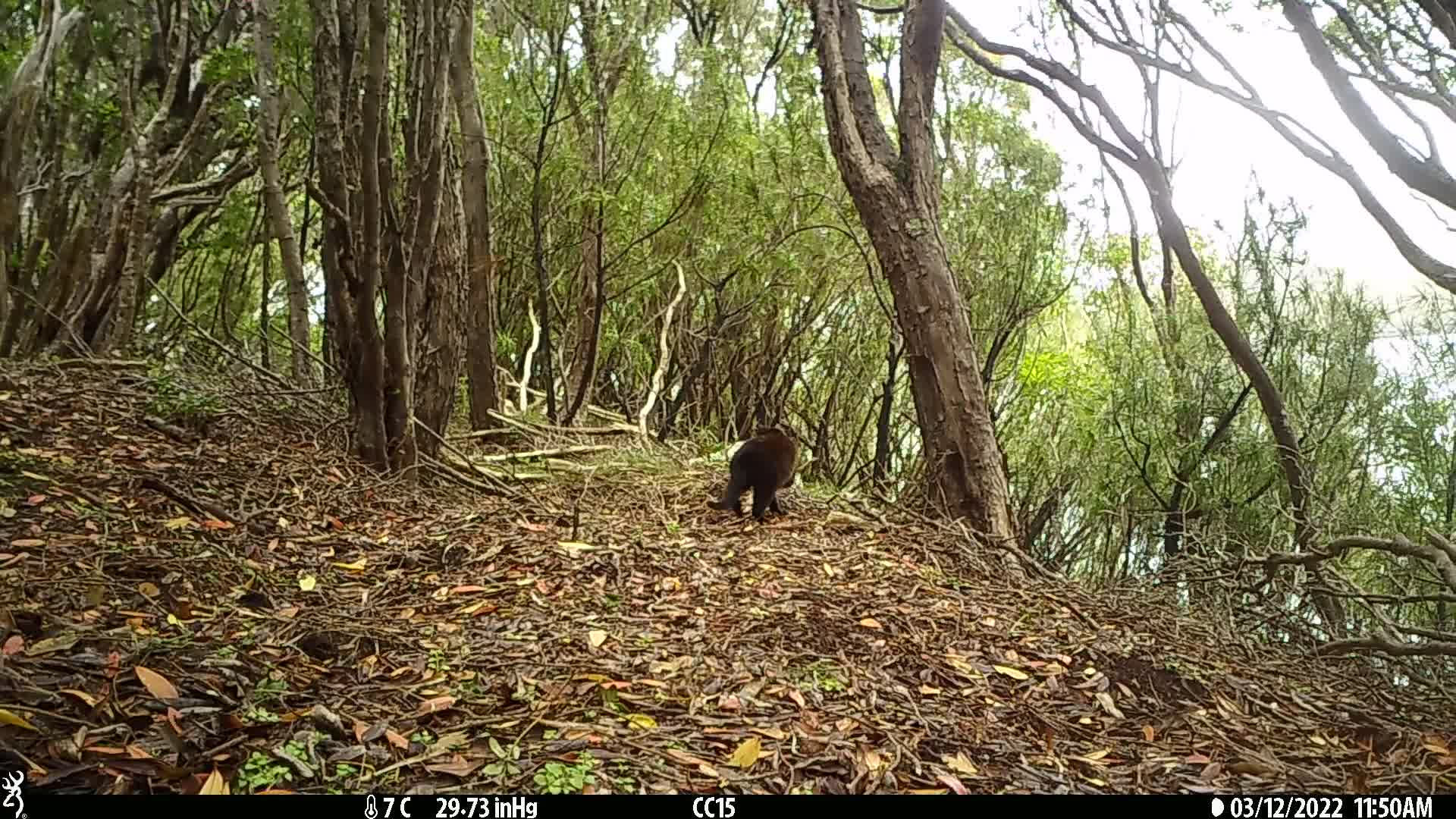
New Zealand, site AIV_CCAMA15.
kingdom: Animalia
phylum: Chordata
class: Mammalia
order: Carnivora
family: Felidae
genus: Felis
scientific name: Felis catus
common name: domestic cat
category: cat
Cat (domestic cat) (Felis catus).